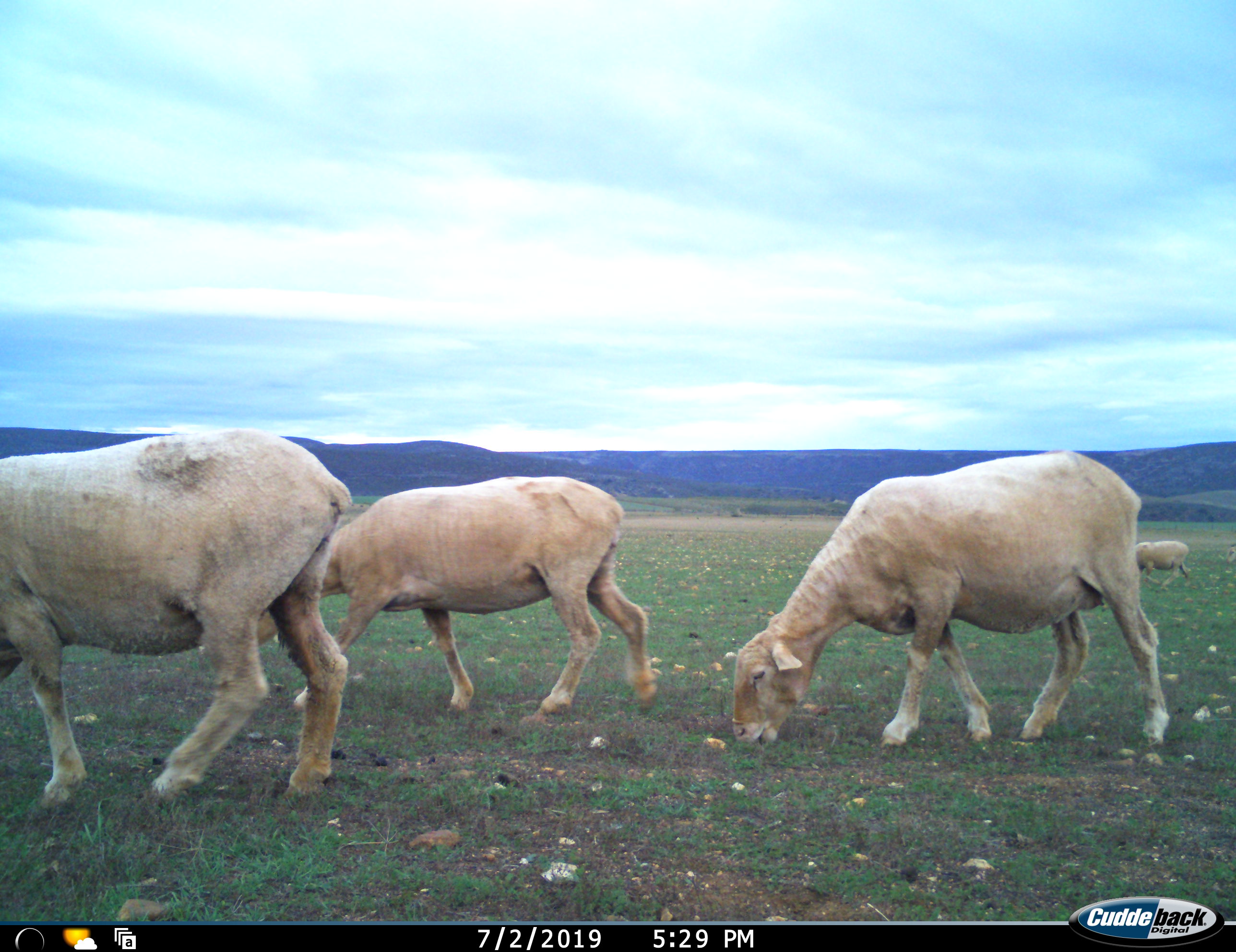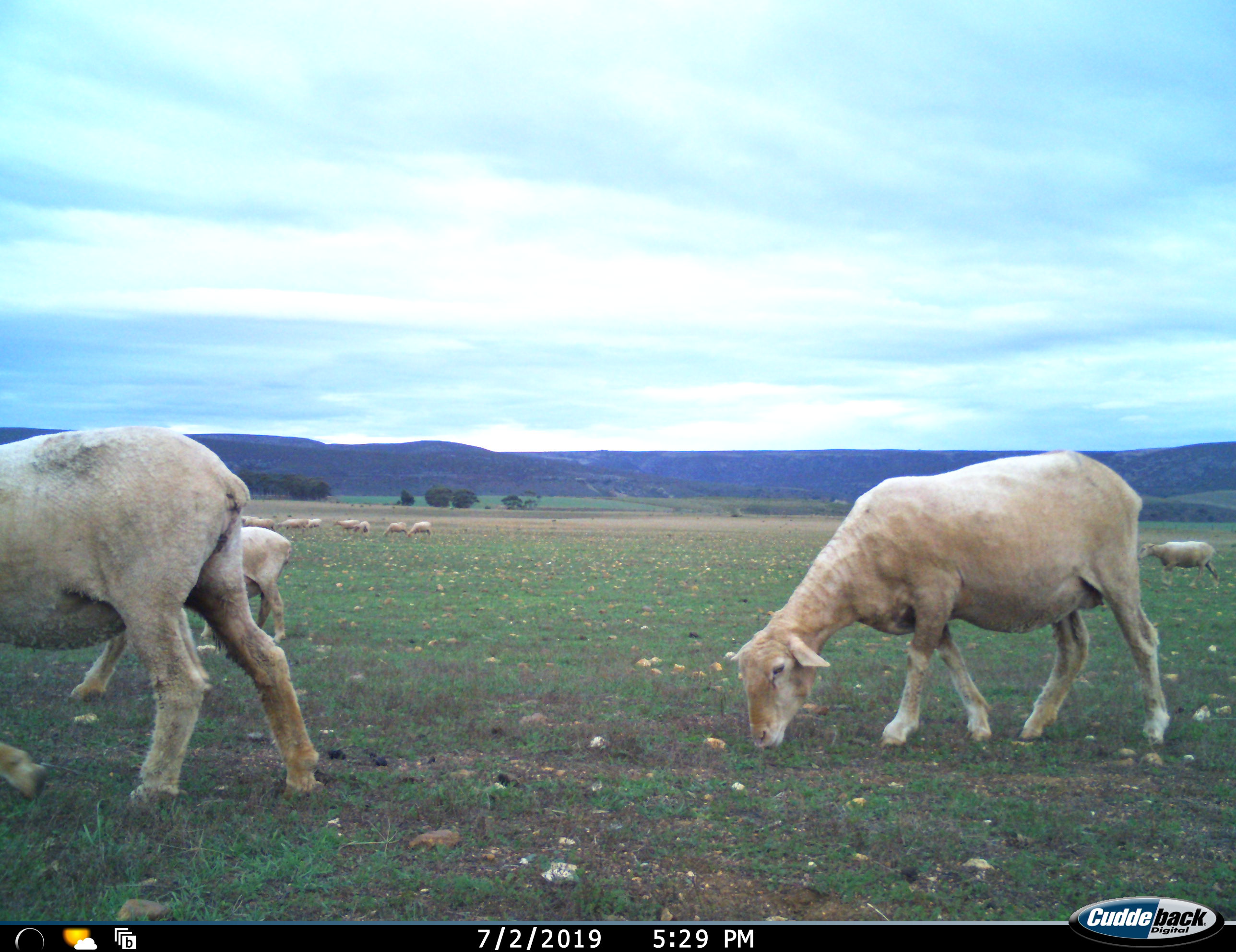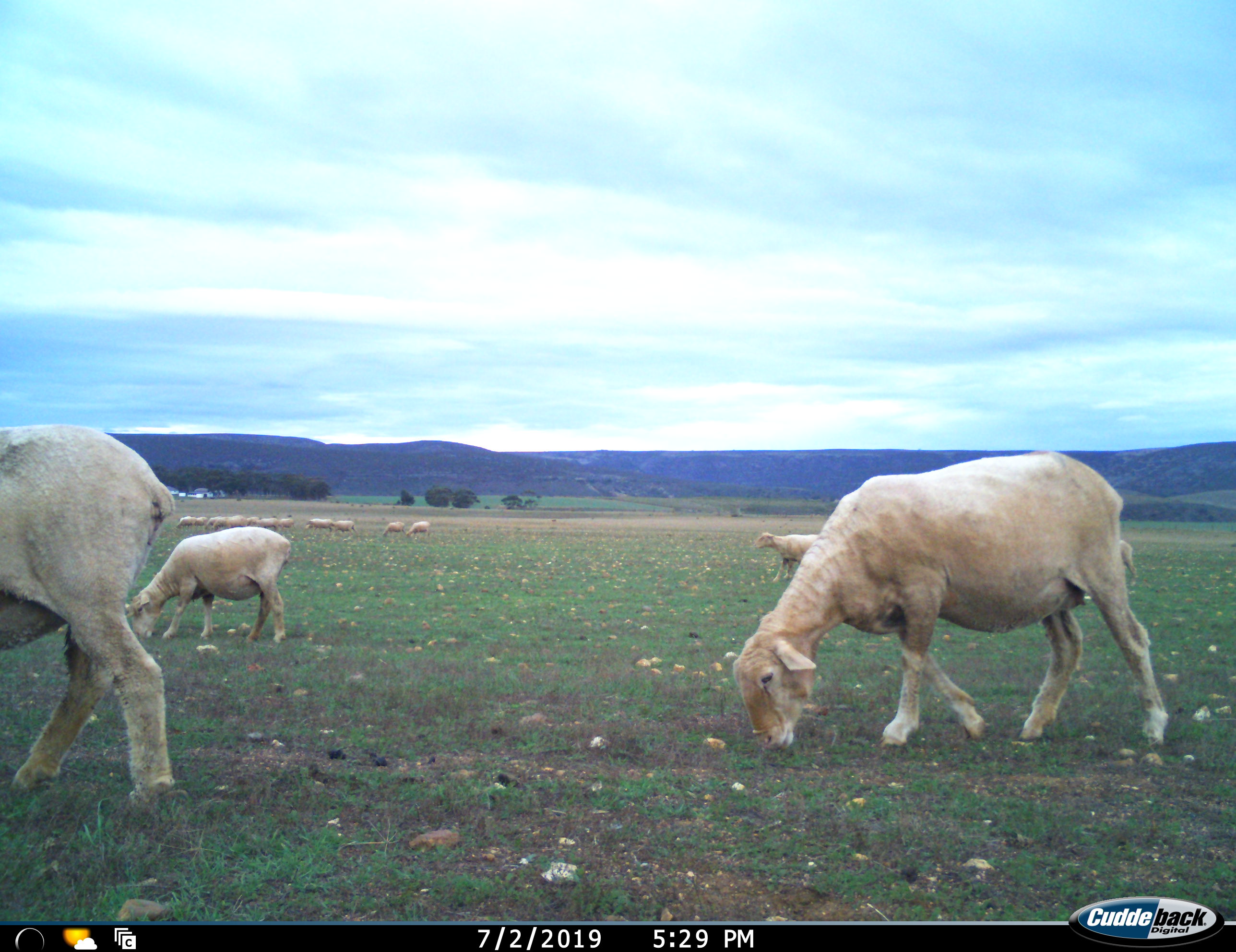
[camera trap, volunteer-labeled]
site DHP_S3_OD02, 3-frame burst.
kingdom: Animalia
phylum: Chordata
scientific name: Vertebrata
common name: domestic animal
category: domesticanimal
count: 11-50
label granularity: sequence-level